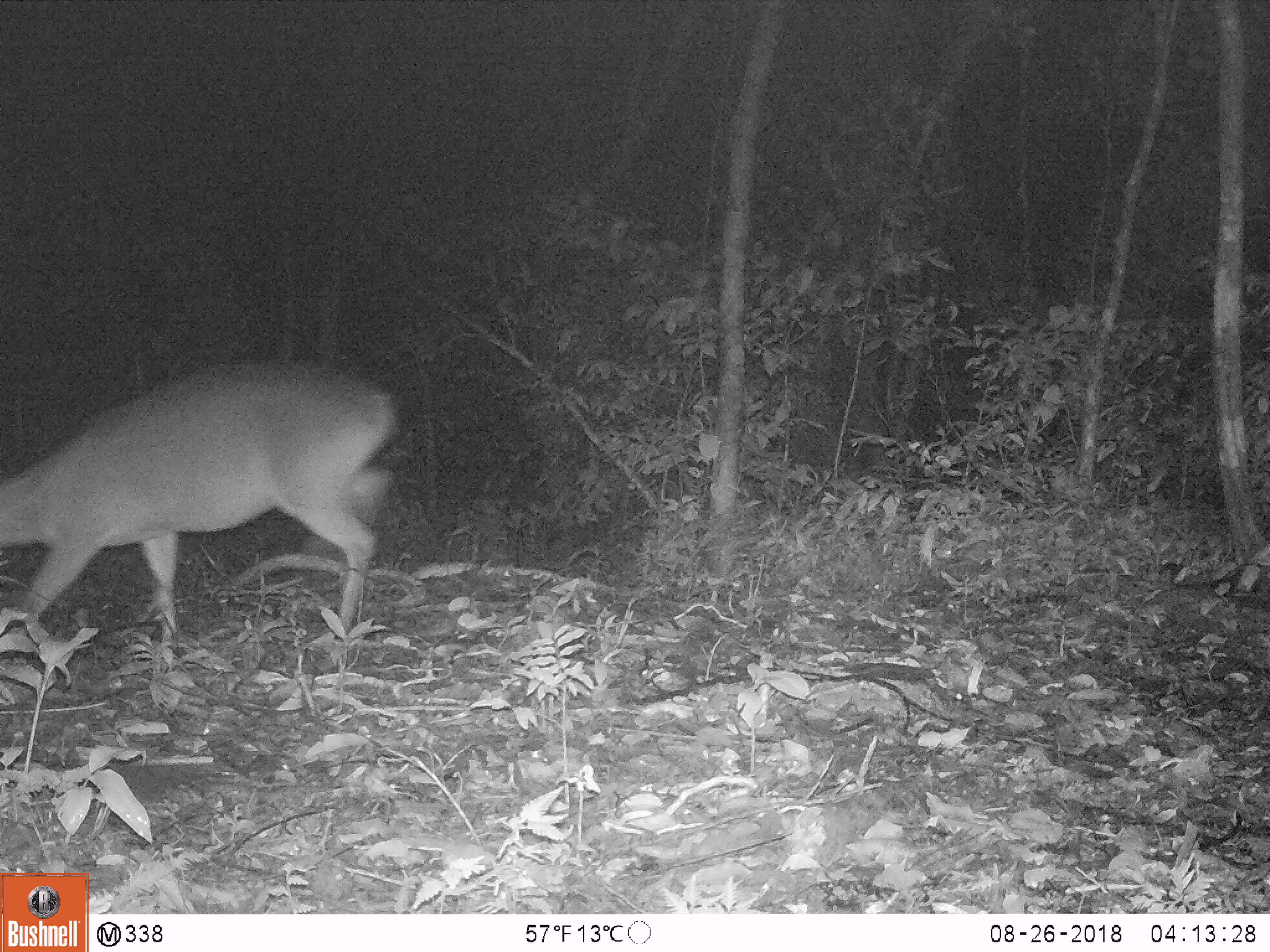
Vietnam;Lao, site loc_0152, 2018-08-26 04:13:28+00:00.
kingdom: Animalia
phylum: Chordata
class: Mammalia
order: Artiodactyla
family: Cervidae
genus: Muntiacus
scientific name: Muntiacus vuquangensis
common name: large-antlered muntjac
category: large antlered muntjac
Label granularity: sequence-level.